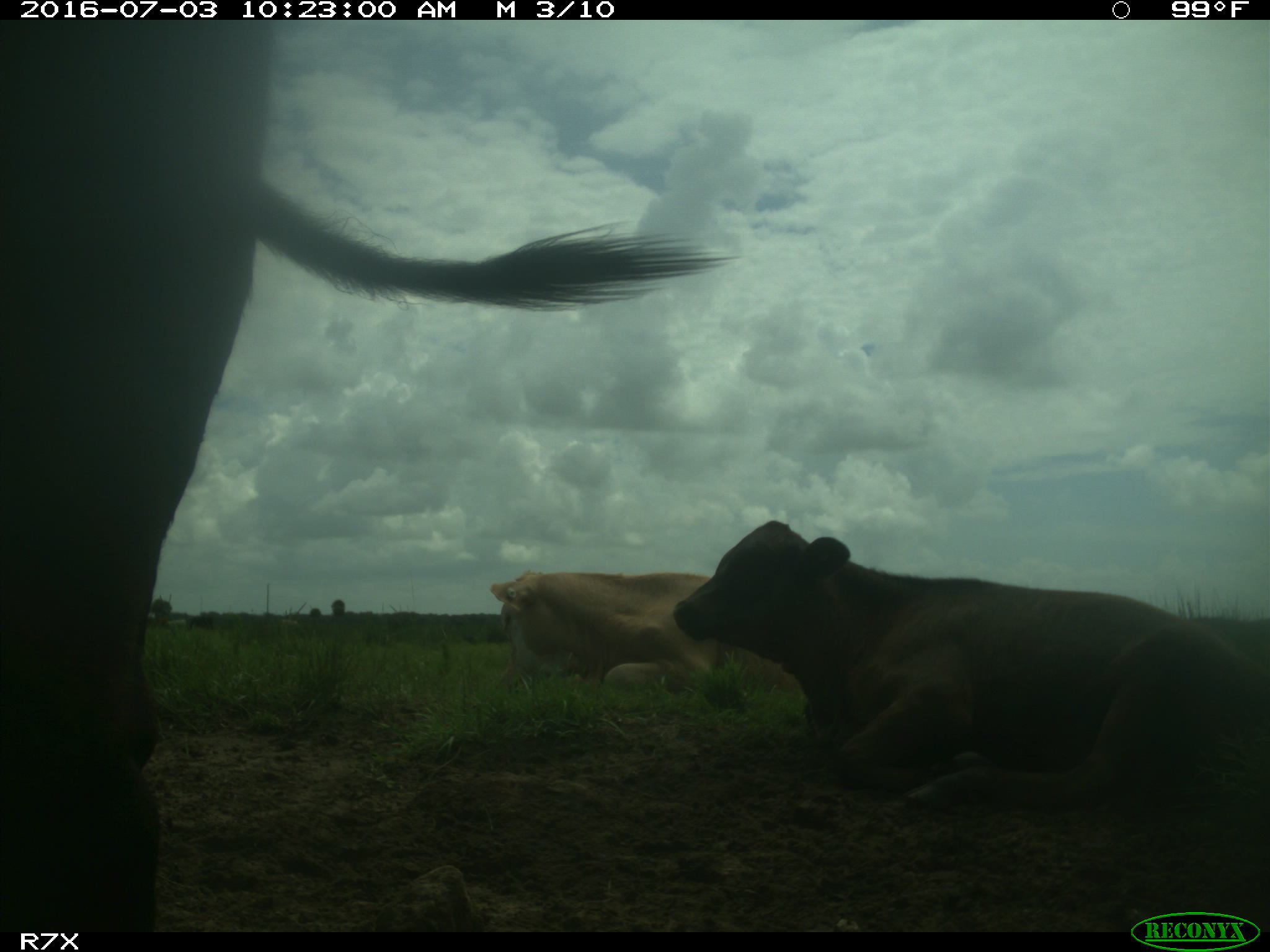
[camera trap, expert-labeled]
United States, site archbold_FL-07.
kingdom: Animalia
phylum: Chordata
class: Mammalia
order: Artiodactyla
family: Bovidae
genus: Bos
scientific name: Bos taurus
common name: domestic cow